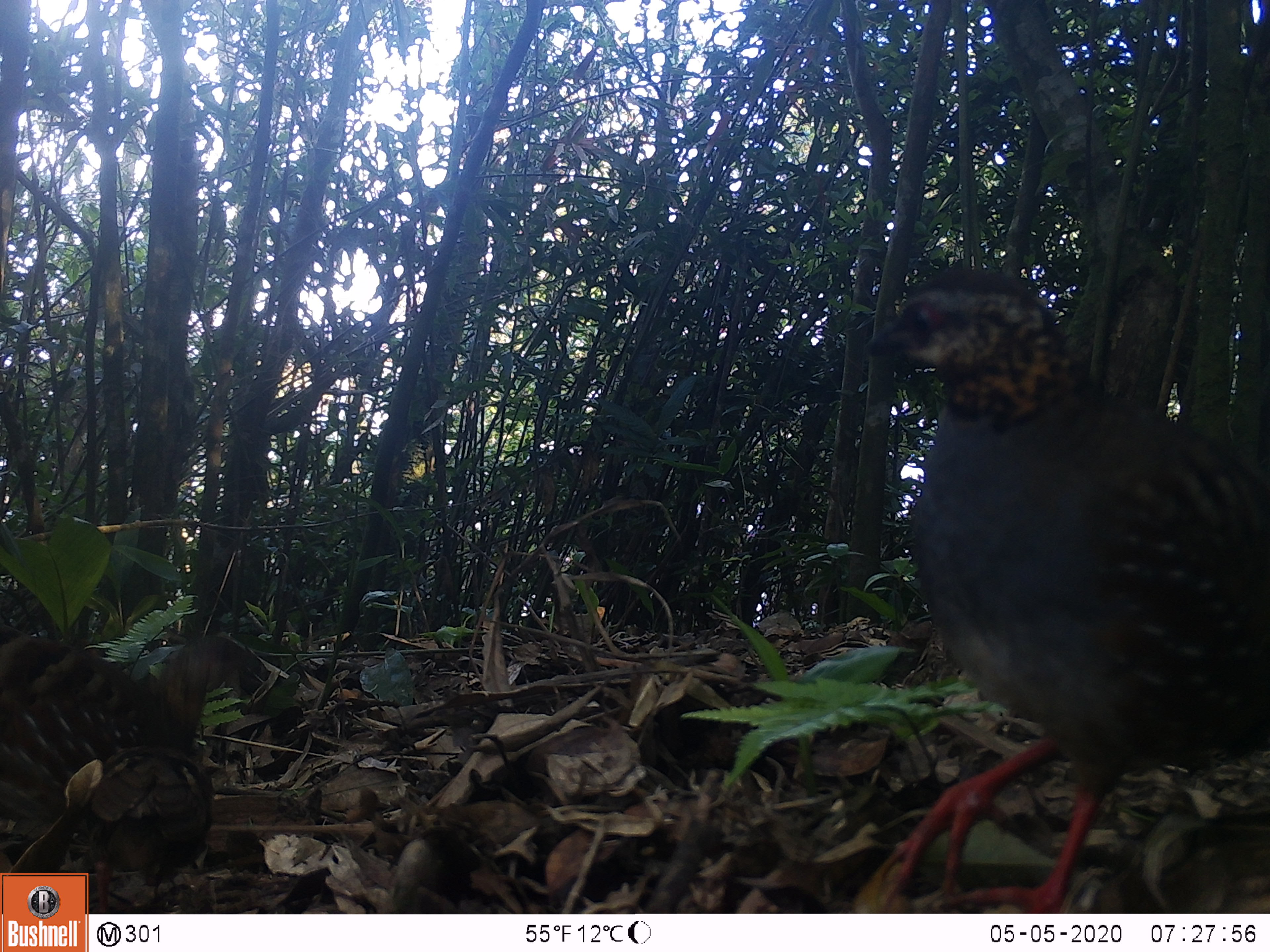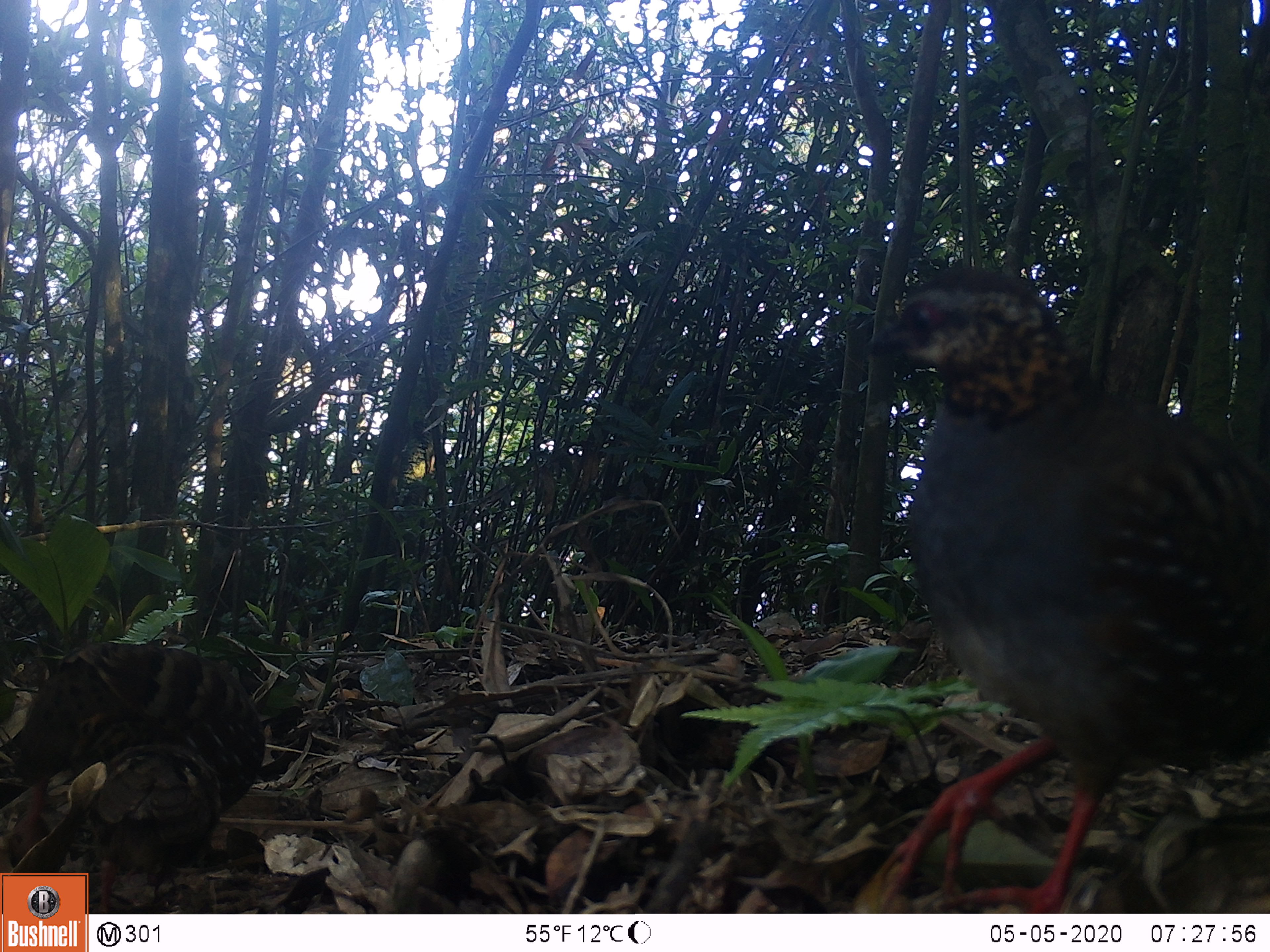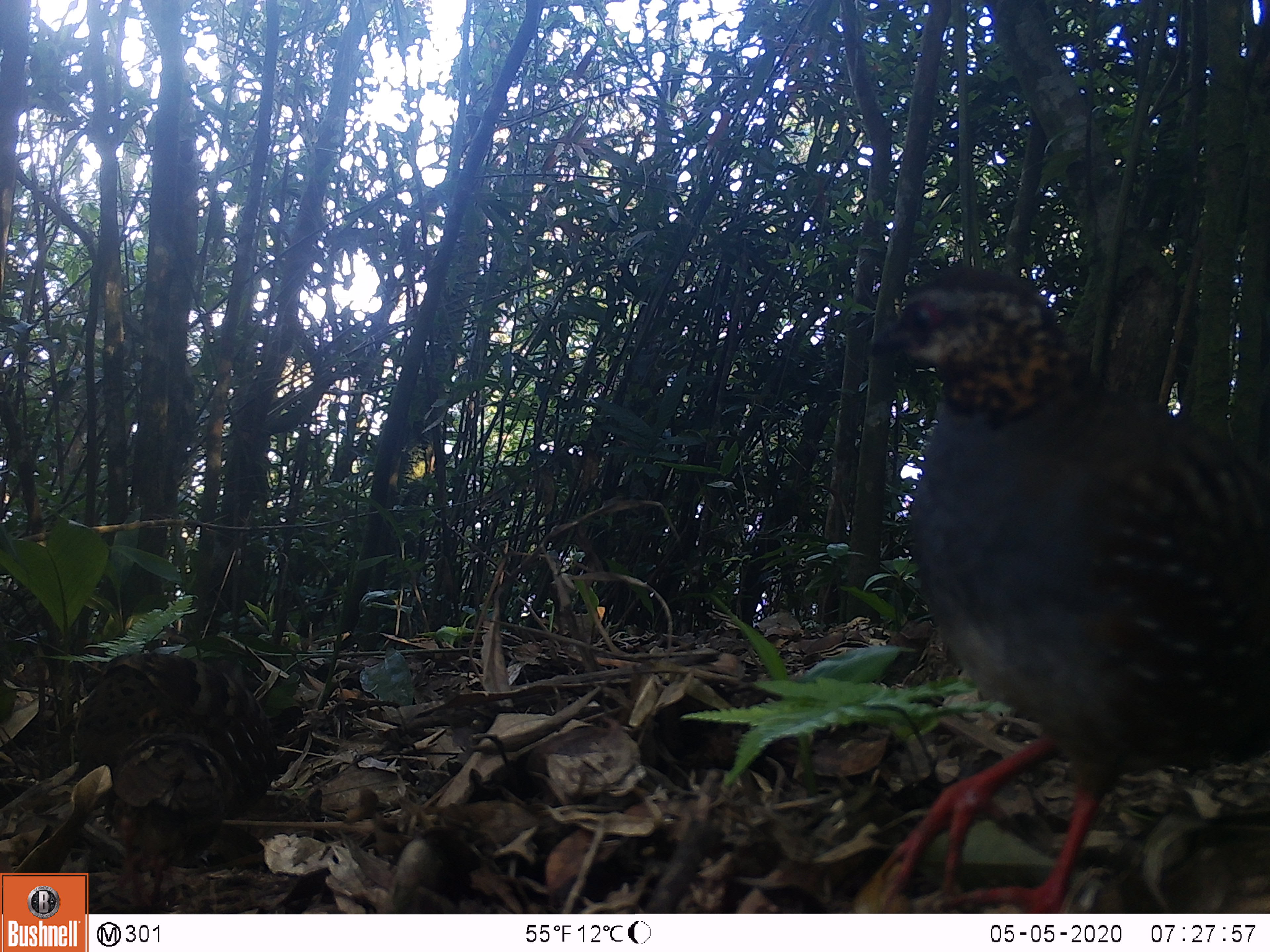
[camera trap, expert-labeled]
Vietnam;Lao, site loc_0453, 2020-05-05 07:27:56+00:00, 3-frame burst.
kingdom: Animalia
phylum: Chordata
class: Aves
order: Galliformes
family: Phasianidae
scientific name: Phasianidae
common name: partridge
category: unidentified partridge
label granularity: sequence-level